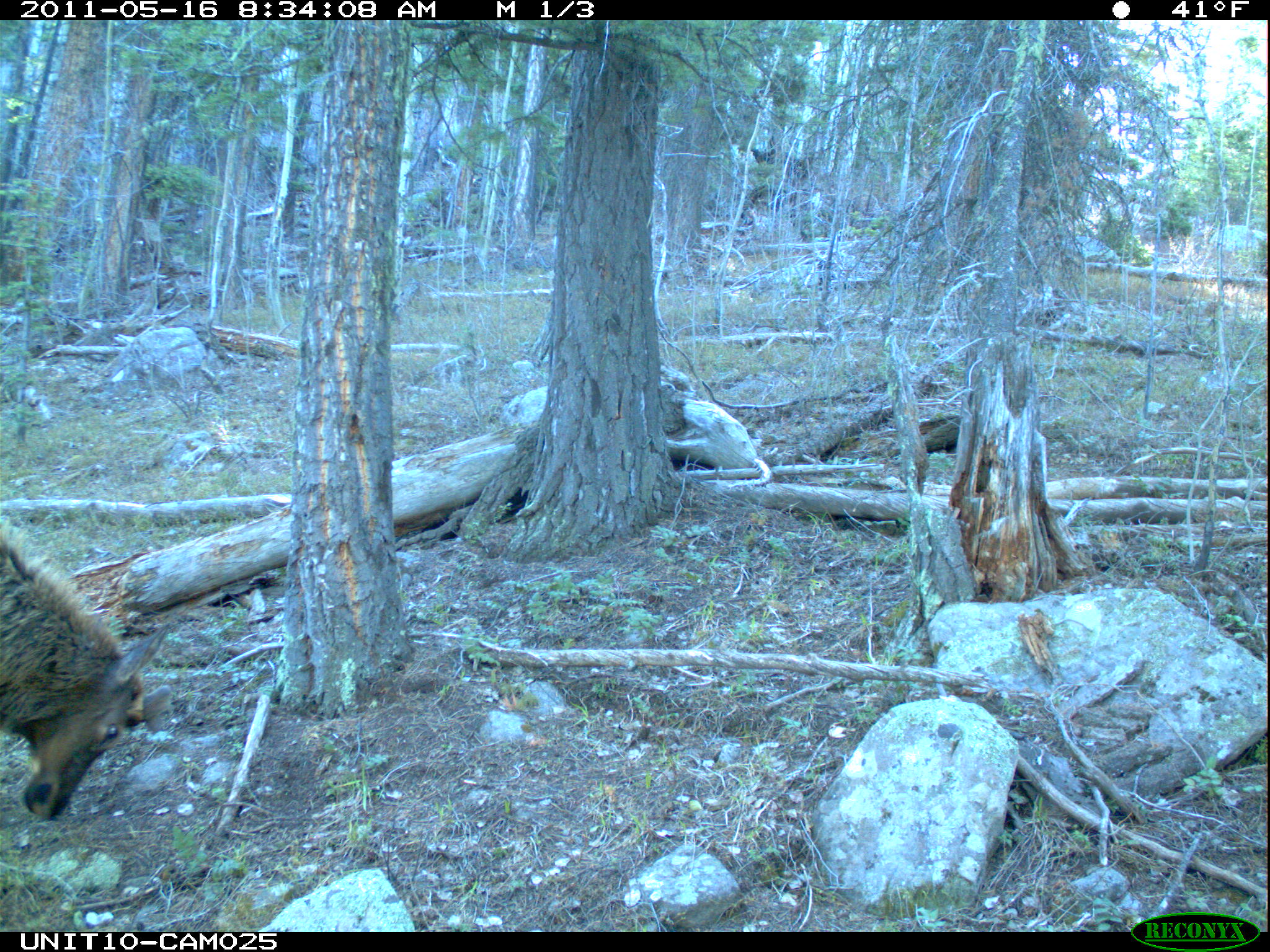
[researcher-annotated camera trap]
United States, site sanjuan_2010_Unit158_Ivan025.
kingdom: Animalia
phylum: Chordata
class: Mammalia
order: Artiodactyla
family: Cervidae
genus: Cervus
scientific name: Cervus elaphus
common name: red deer